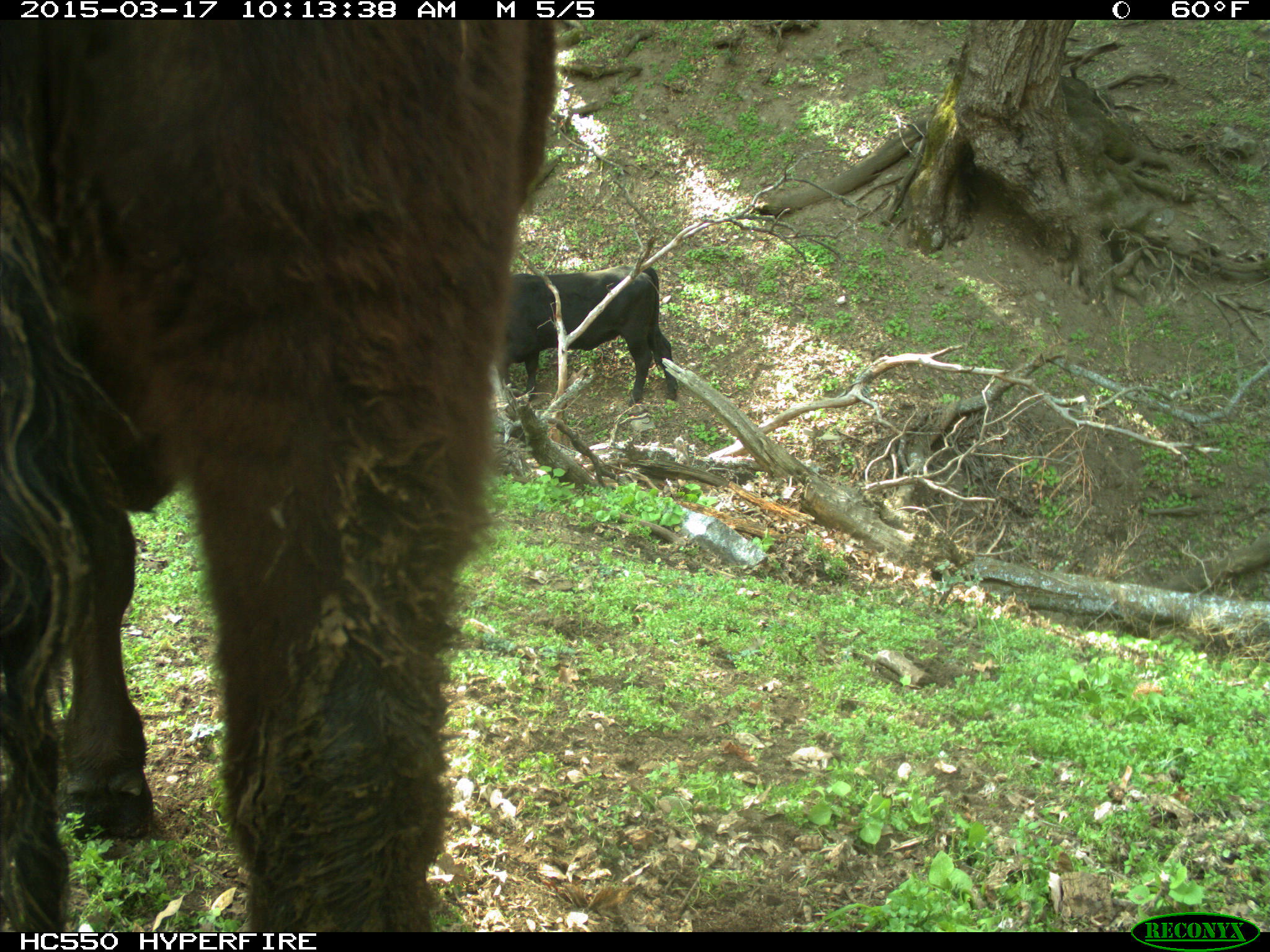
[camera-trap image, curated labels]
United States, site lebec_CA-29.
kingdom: Animalia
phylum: Chordata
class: Mammalia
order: Artiodactyla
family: Bovidae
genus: Bos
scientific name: Bos taurus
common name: domestic cow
Bos taurus (domestic cow).